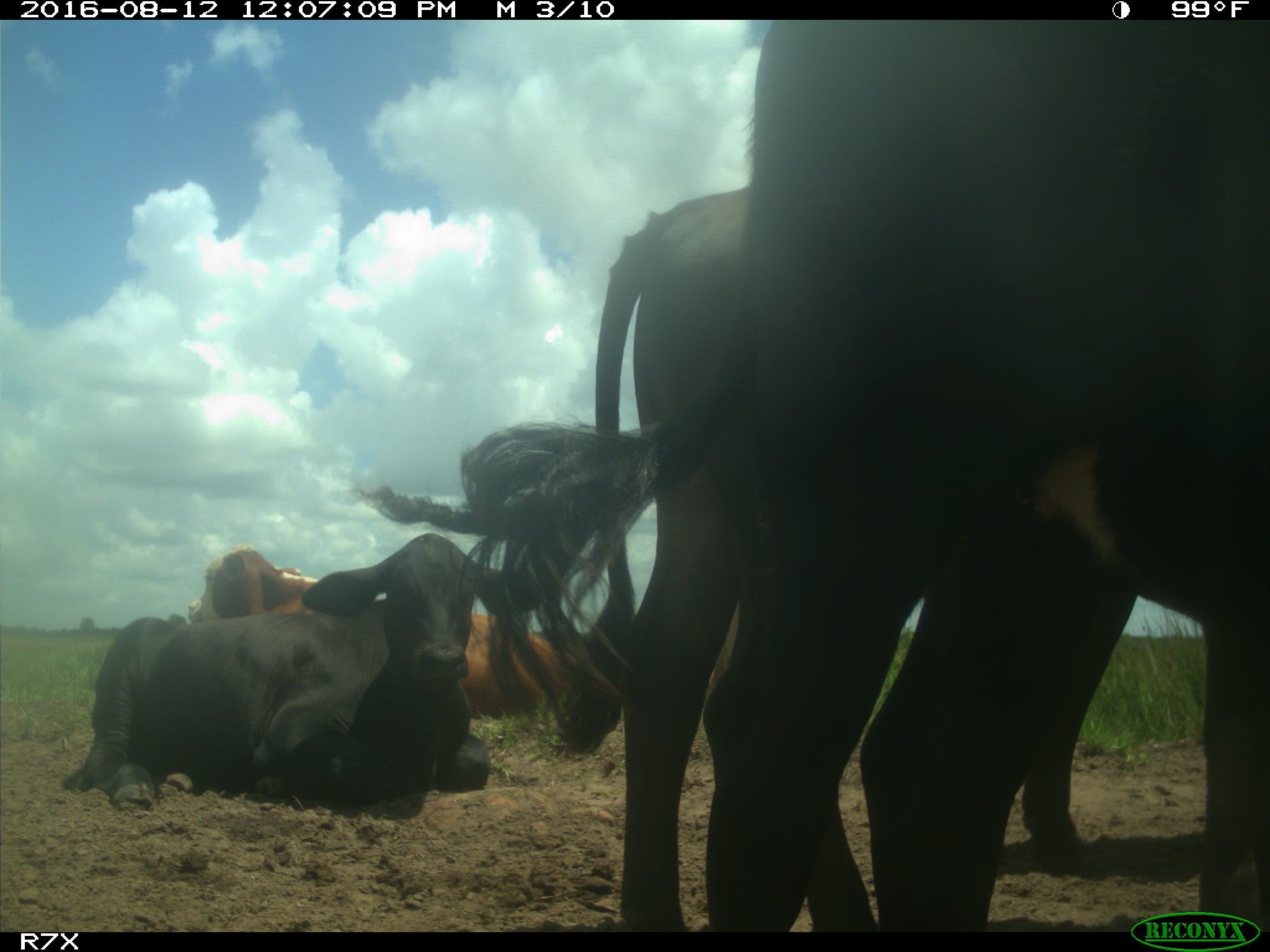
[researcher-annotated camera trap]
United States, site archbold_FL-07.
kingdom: Animalia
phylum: Chordata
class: Mammalia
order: Artiodactyla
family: Bovidae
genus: Bos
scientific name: Bos taurus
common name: domestic cow